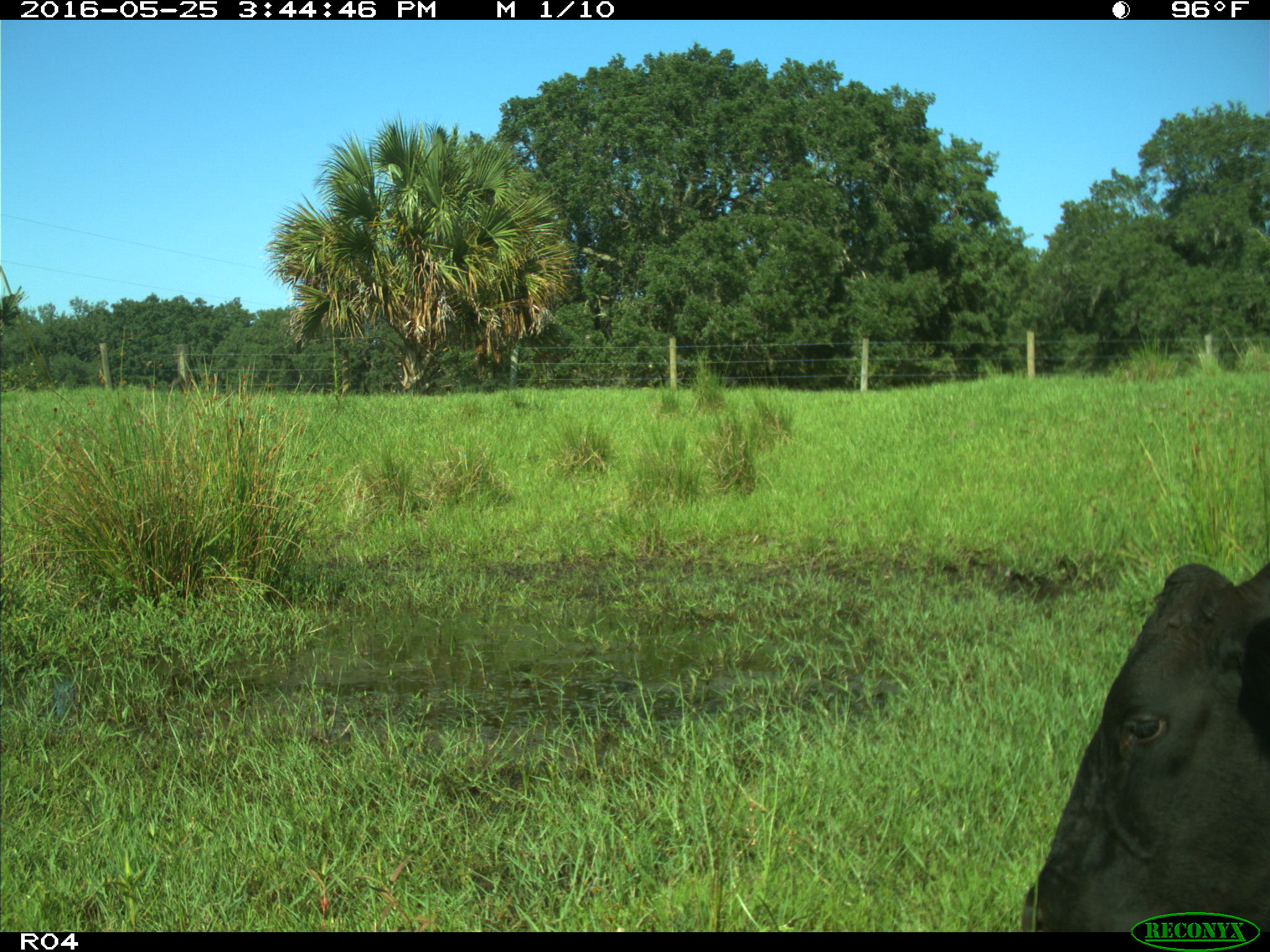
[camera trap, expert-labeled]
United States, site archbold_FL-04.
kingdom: Animalia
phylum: Chordata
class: Mammalia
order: Artiodactyla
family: Bovidae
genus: Bos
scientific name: Bos taurus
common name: domestic cow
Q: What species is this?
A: Bos taurus (domestic cow).